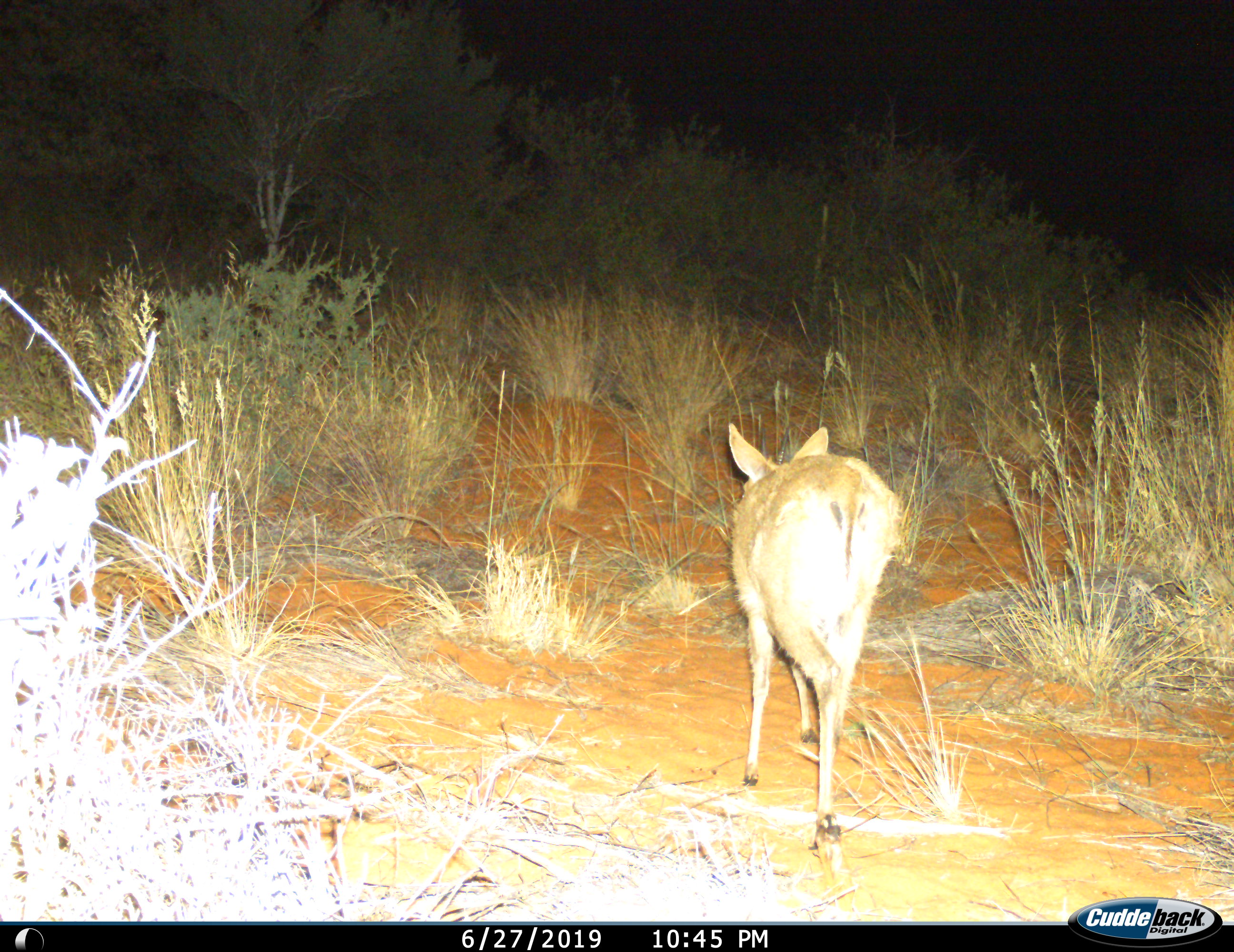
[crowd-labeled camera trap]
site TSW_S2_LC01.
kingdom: Animalia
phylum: Chordata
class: Mammalia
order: Artiodactyla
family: Bovidae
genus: Sylvicapra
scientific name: Sylvicapra grimmia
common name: common duiker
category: duikercommongrey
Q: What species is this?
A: Duikercommongrey (common duiker) (Sylvicapra grimmia).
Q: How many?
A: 1.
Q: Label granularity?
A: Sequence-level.